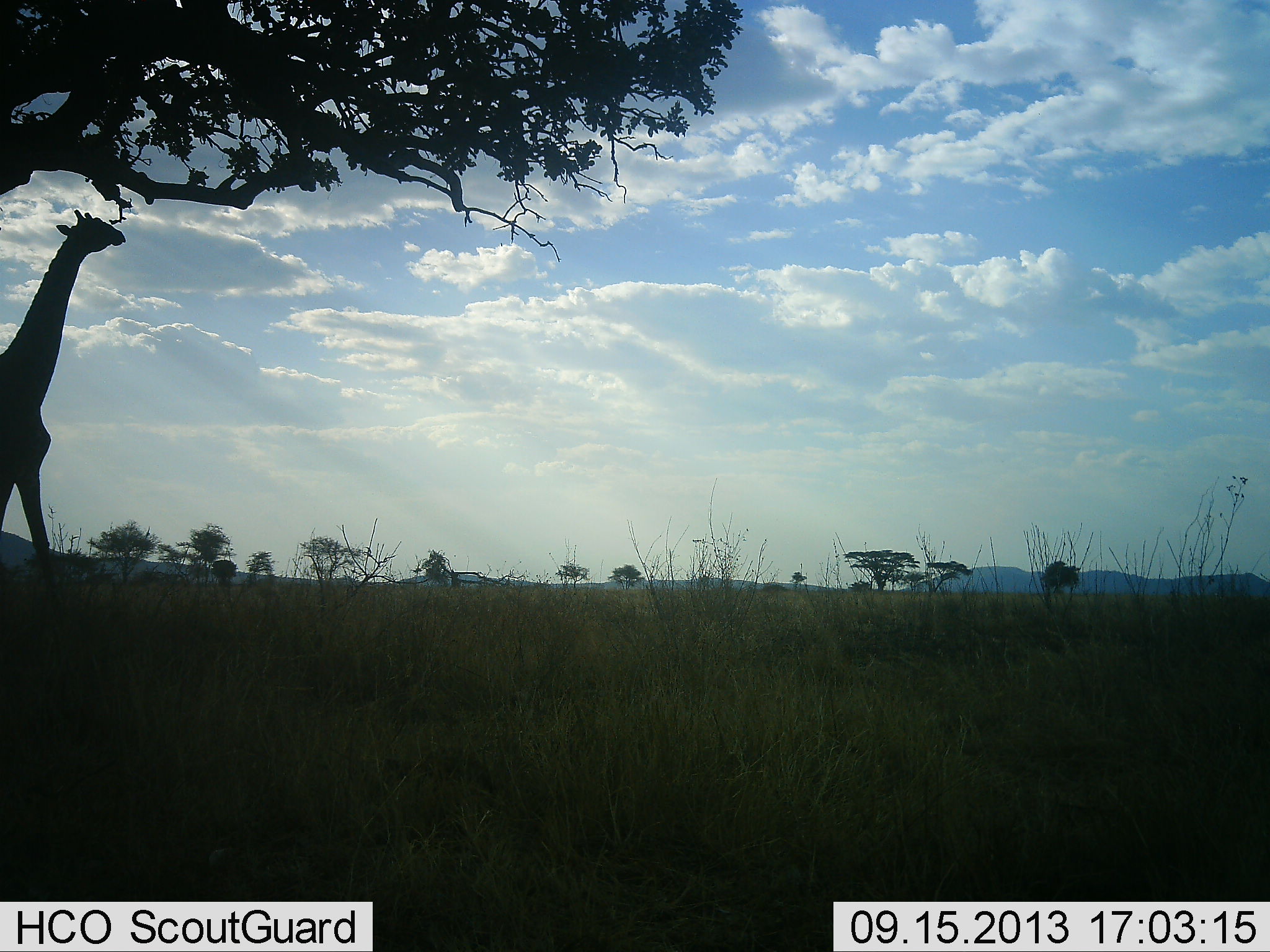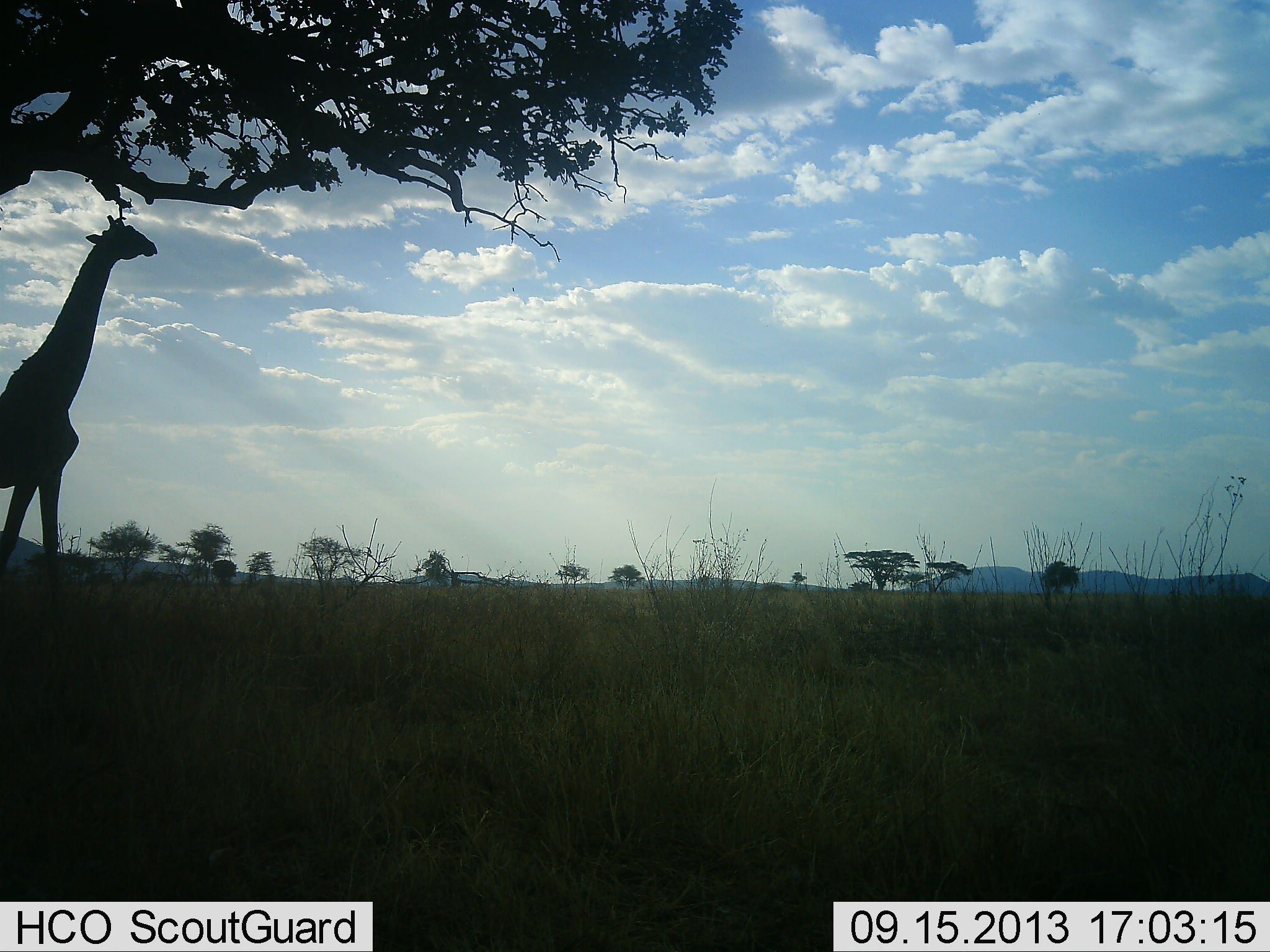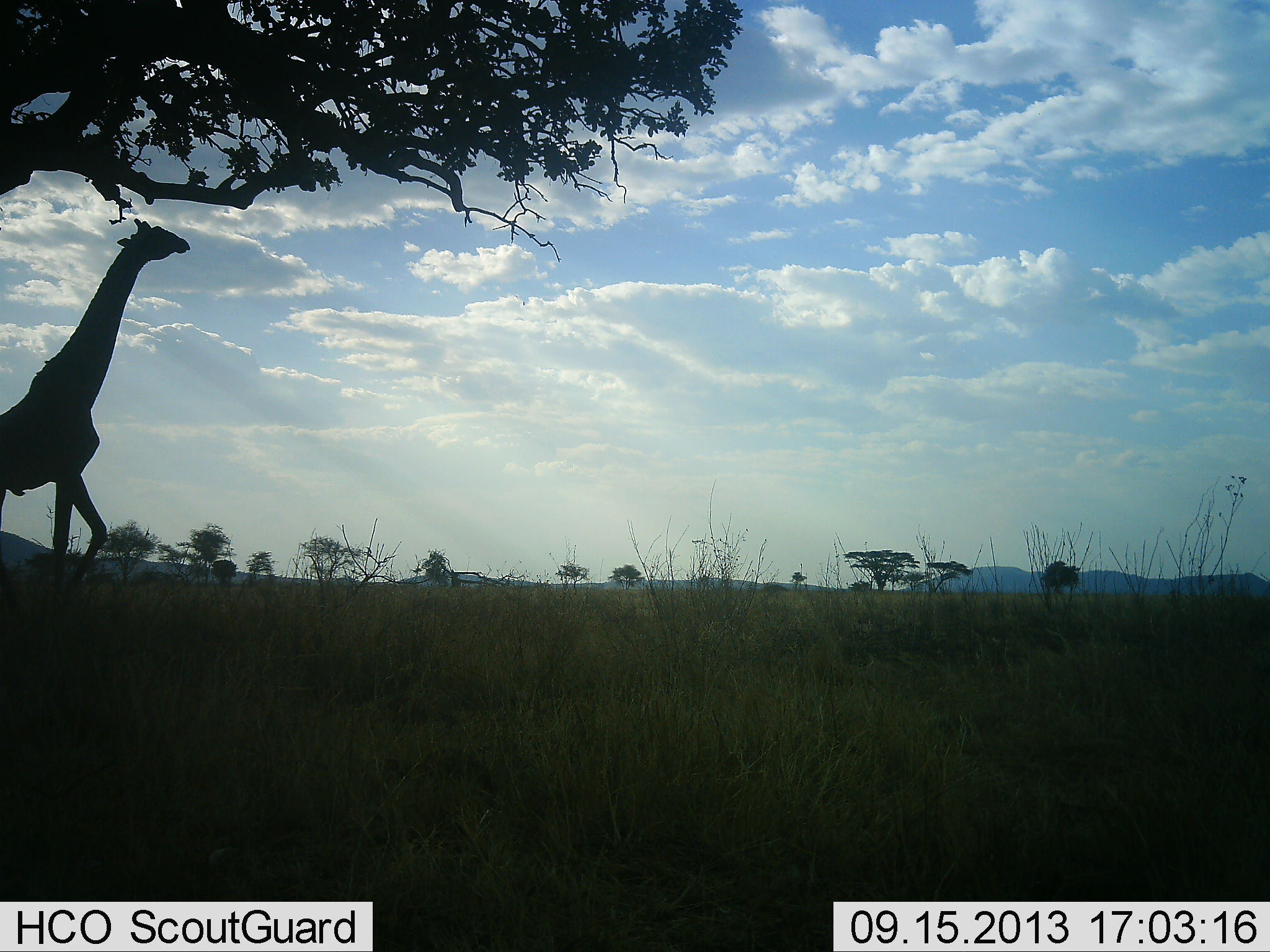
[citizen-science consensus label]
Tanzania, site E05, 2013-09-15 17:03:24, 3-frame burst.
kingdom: Animalia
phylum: Chordata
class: Mammalia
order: Artiodactyla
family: Giraffidae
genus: Giraffa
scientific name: Giraffa camelopardalis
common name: giraffe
Giraffe (Giraffa camelopardalis), count 1. Behavior (volunteer vote fractions): standing 21%, resting 0%, moving 74%, interacting 0%. Young present (vote fraction): 0%. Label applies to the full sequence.